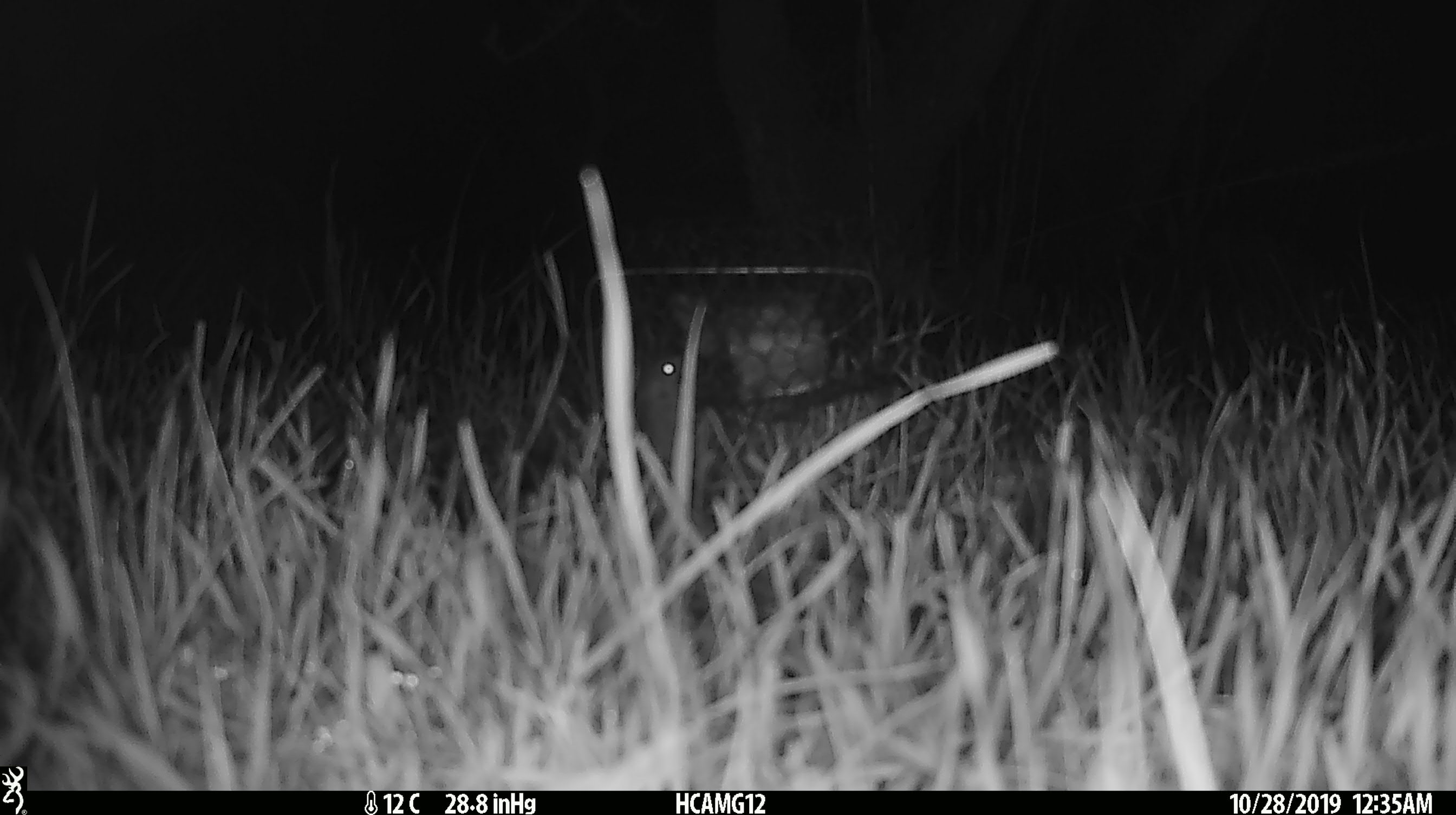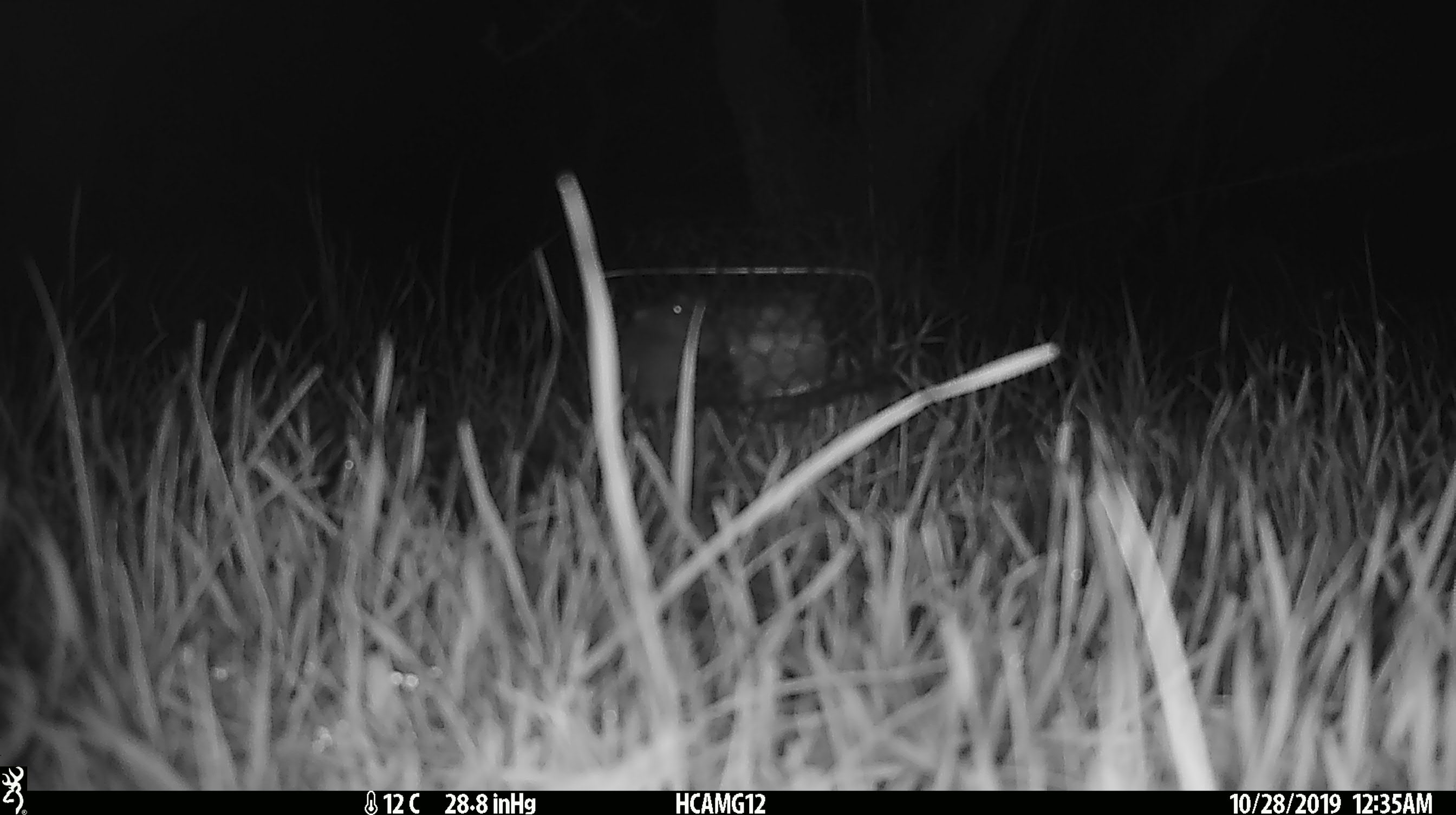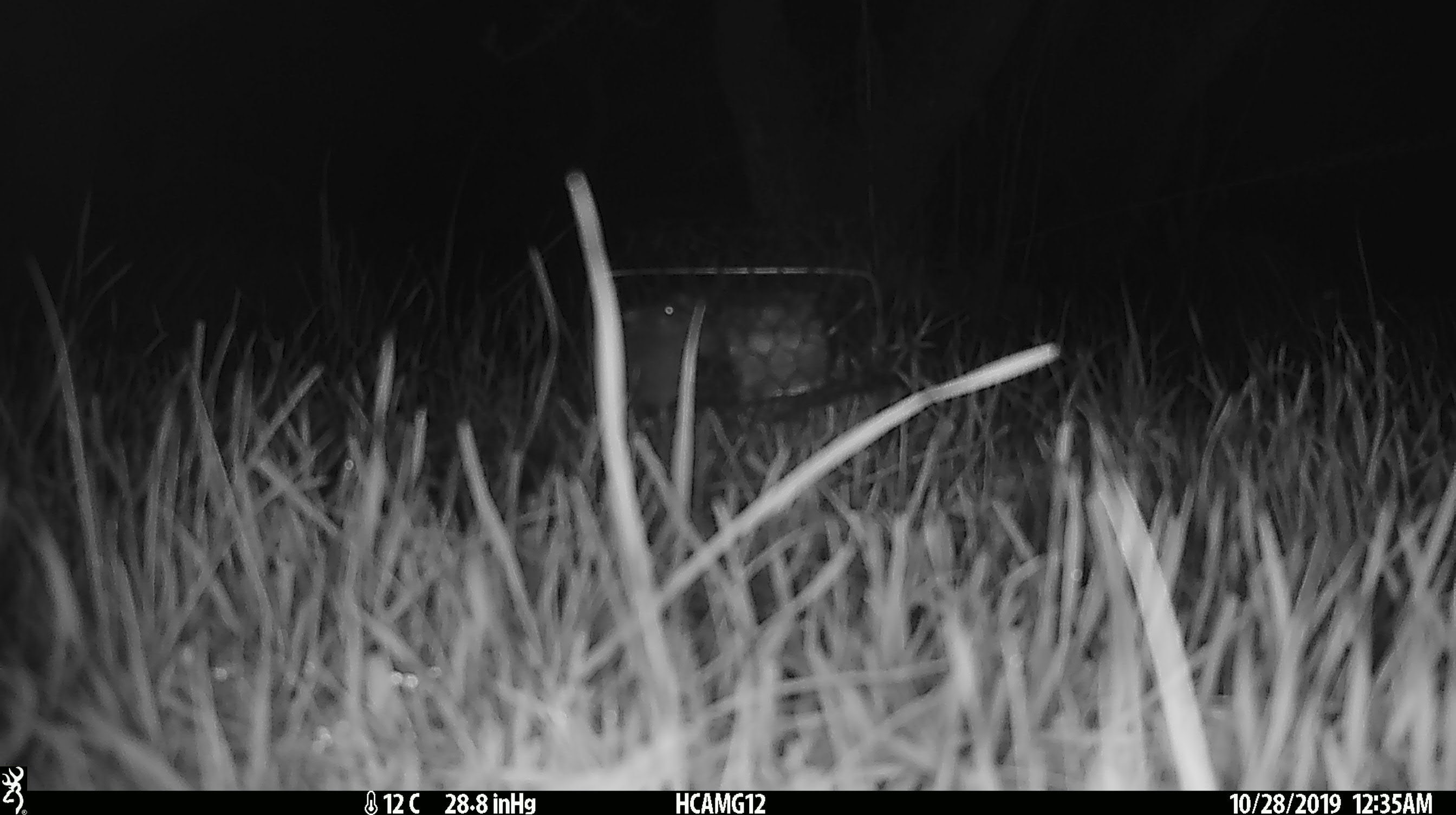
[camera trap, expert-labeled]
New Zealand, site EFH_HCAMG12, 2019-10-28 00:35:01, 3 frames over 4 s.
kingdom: Animalia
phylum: Chordata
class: Mammalia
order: Rodentia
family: Muridae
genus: Mus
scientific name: Mus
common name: mouse